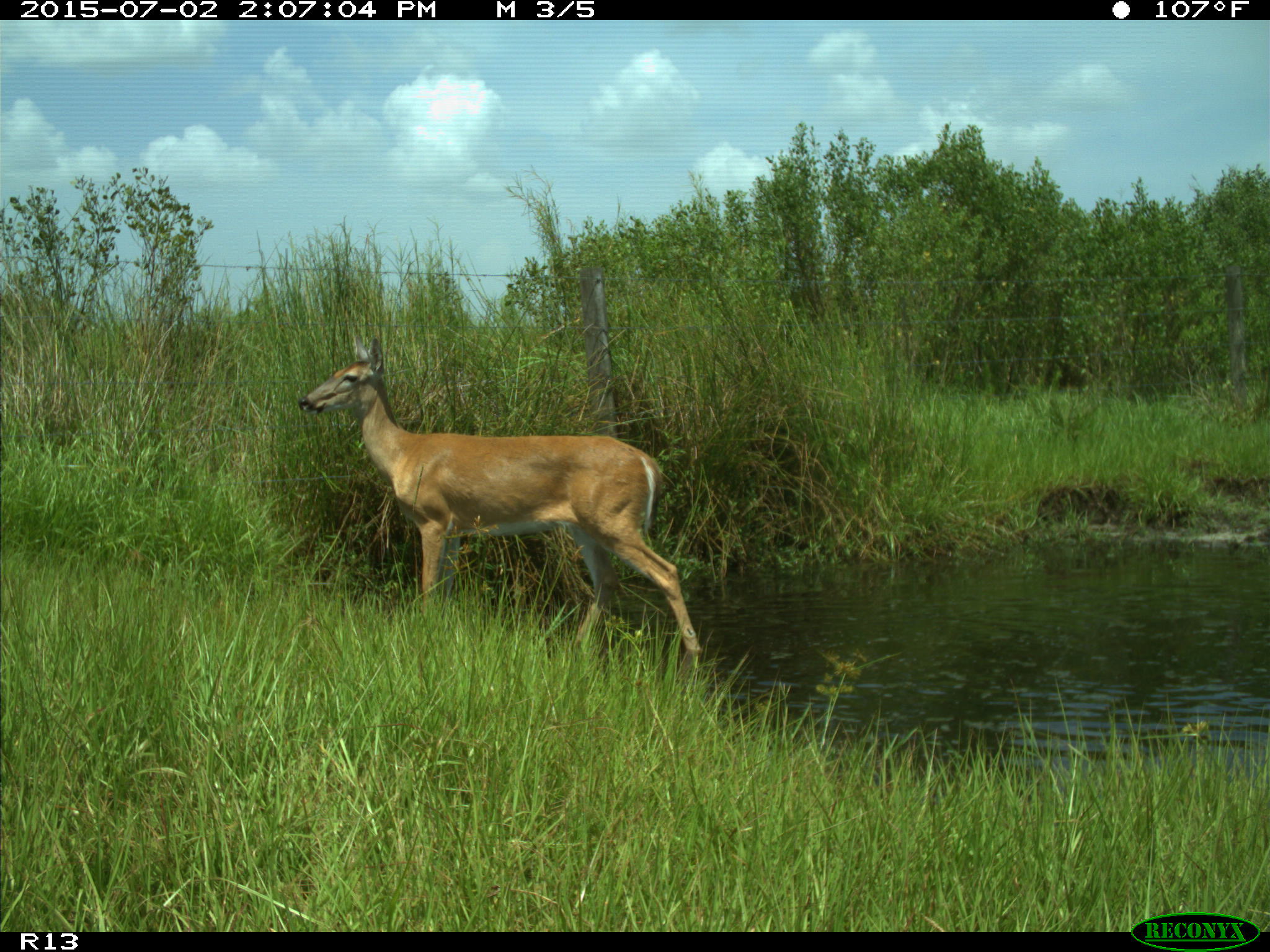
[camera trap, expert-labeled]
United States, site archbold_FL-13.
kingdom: Animalia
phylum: Chordata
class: Mammalia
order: Artiodactyla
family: Cervidae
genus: Odocoileus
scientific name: Odocoileus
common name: deer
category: unidentified deer